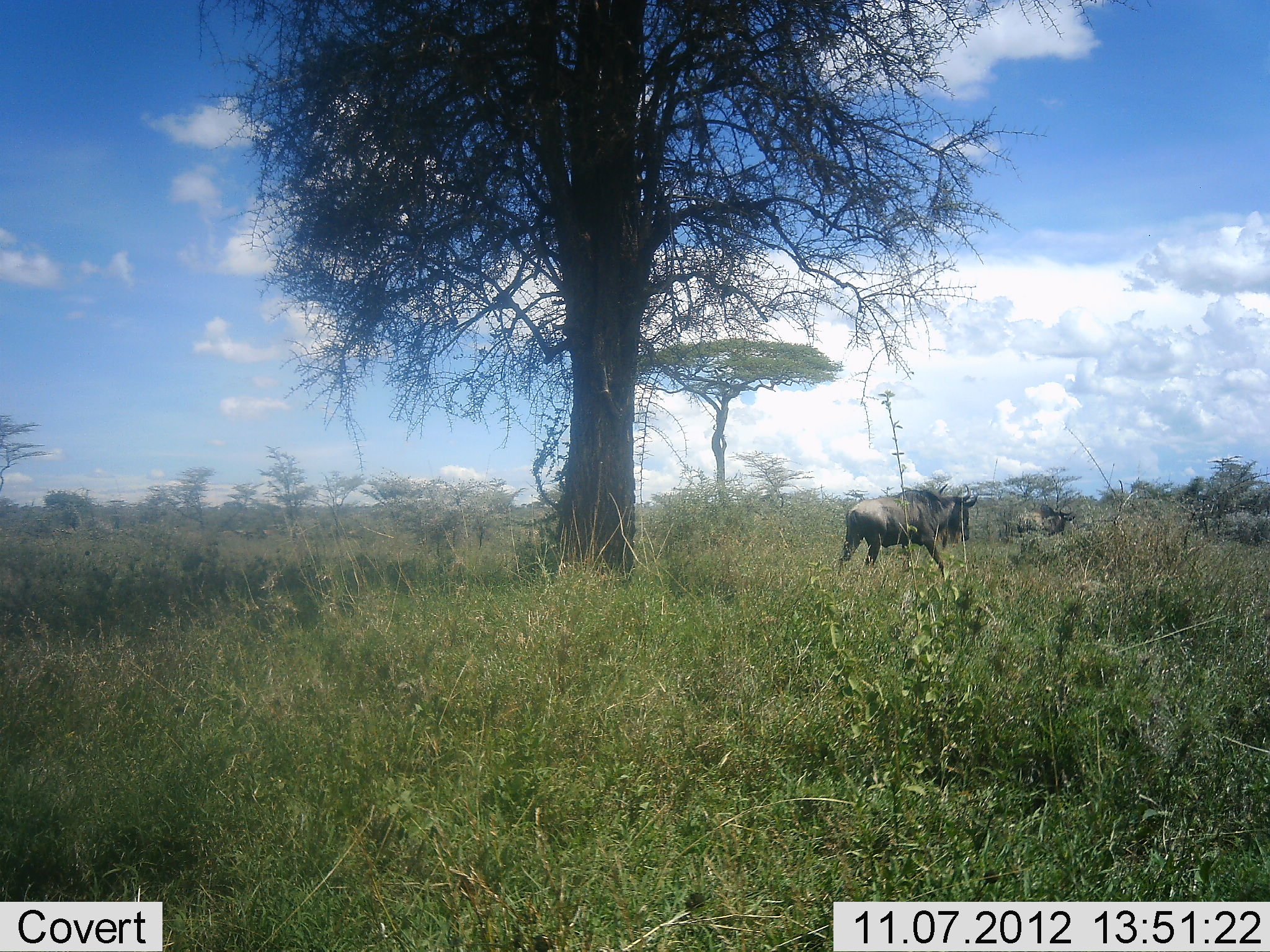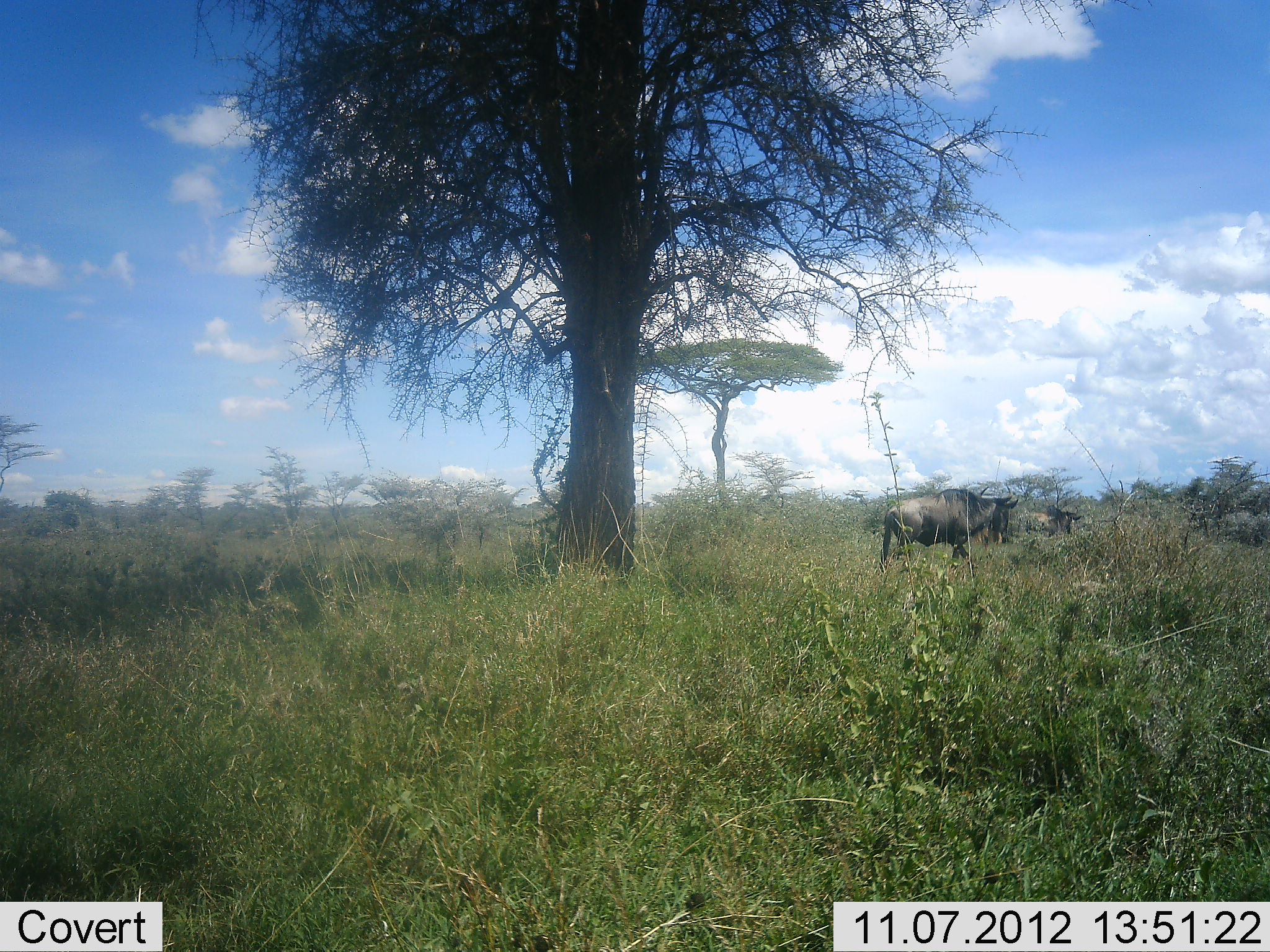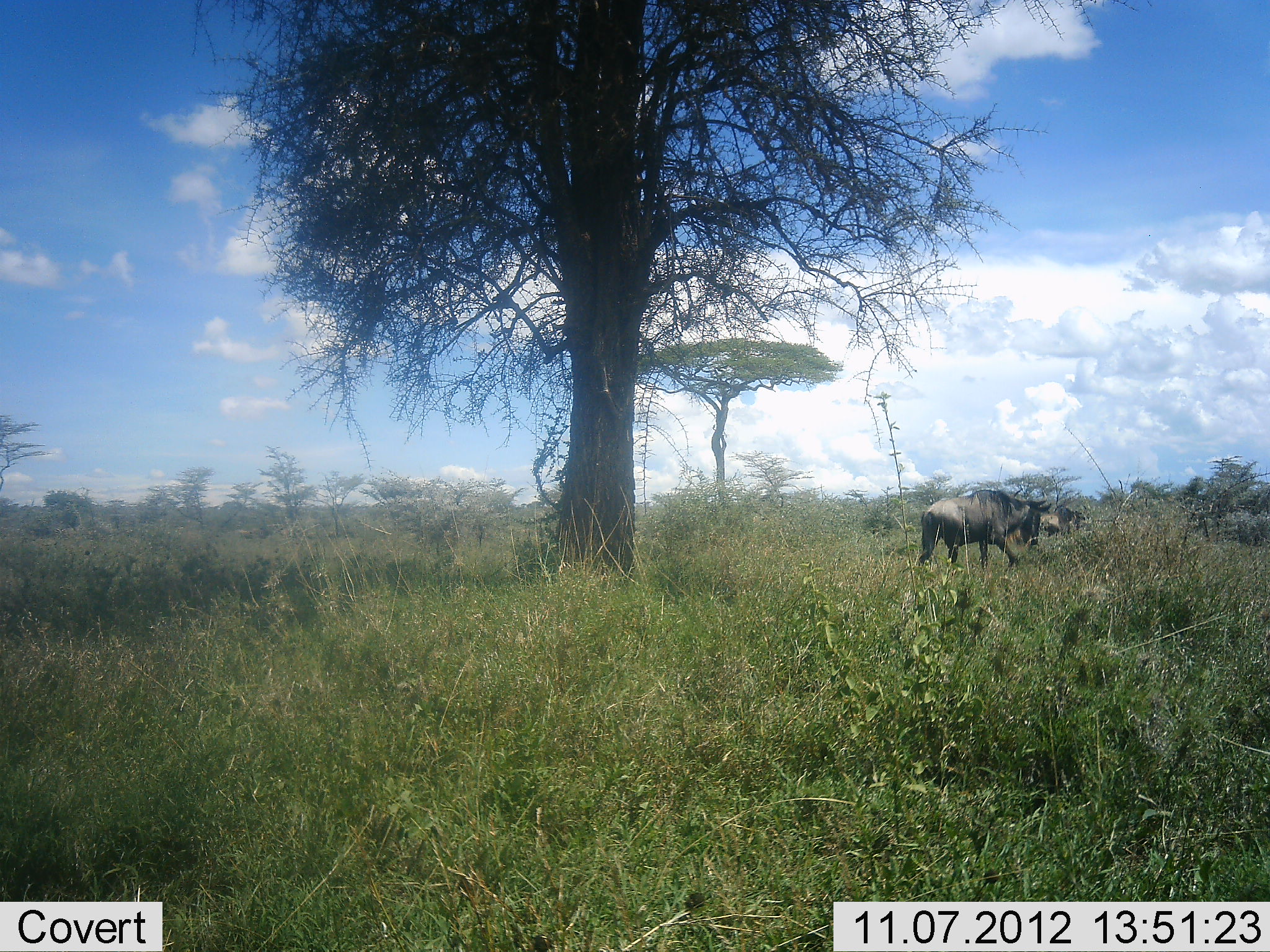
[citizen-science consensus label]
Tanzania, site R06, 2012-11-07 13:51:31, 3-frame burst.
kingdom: Animalia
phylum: Chordata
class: Mammalia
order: Artiodactyla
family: Bovidae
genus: Connochaetes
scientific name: Connochaetes taurinus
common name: blue wildebeest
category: wildebeest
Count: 2.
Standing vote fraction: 20%.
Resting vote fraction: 0%.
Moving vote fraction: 90%.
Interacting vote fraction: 0%.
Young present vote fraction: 0%.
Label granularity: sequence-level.